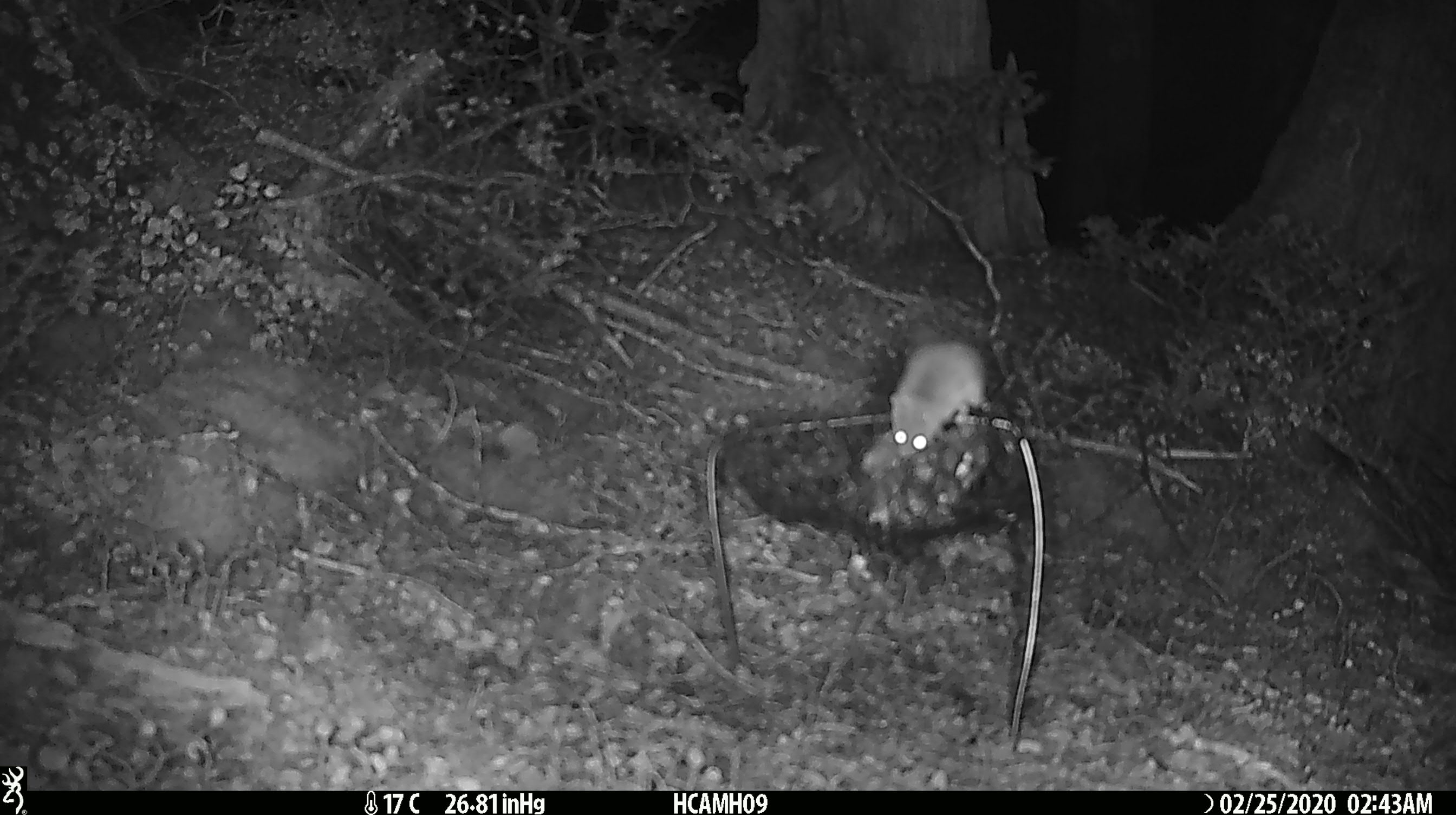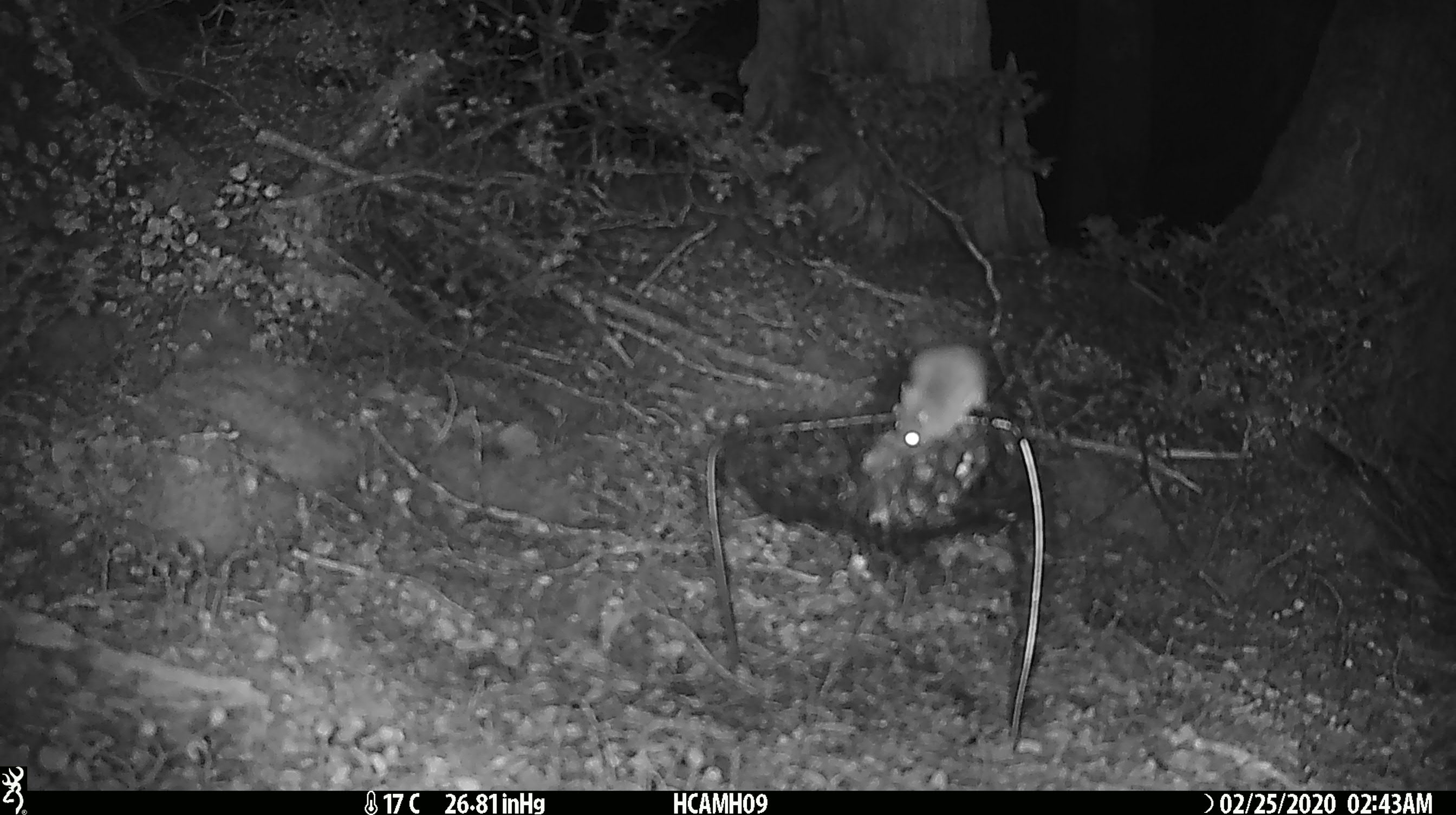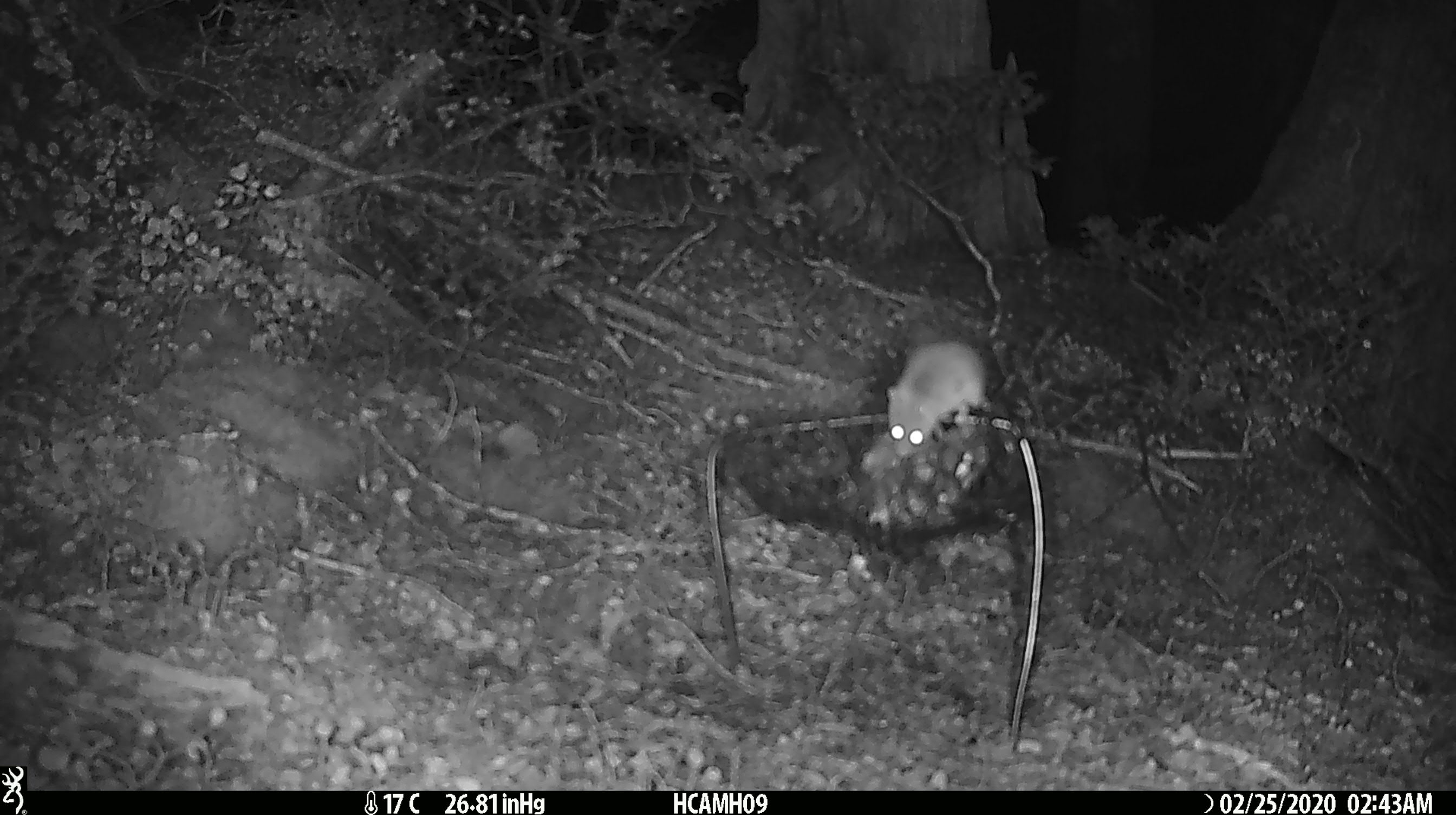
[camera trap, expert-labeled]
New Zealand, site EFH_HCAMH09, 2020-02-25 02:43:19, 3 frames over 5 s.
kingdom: Animalia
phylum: Chordata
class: Mammalia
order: Rodentia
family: Muridae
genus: Mus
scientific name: Mus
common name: mouse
Mouse (Mus).